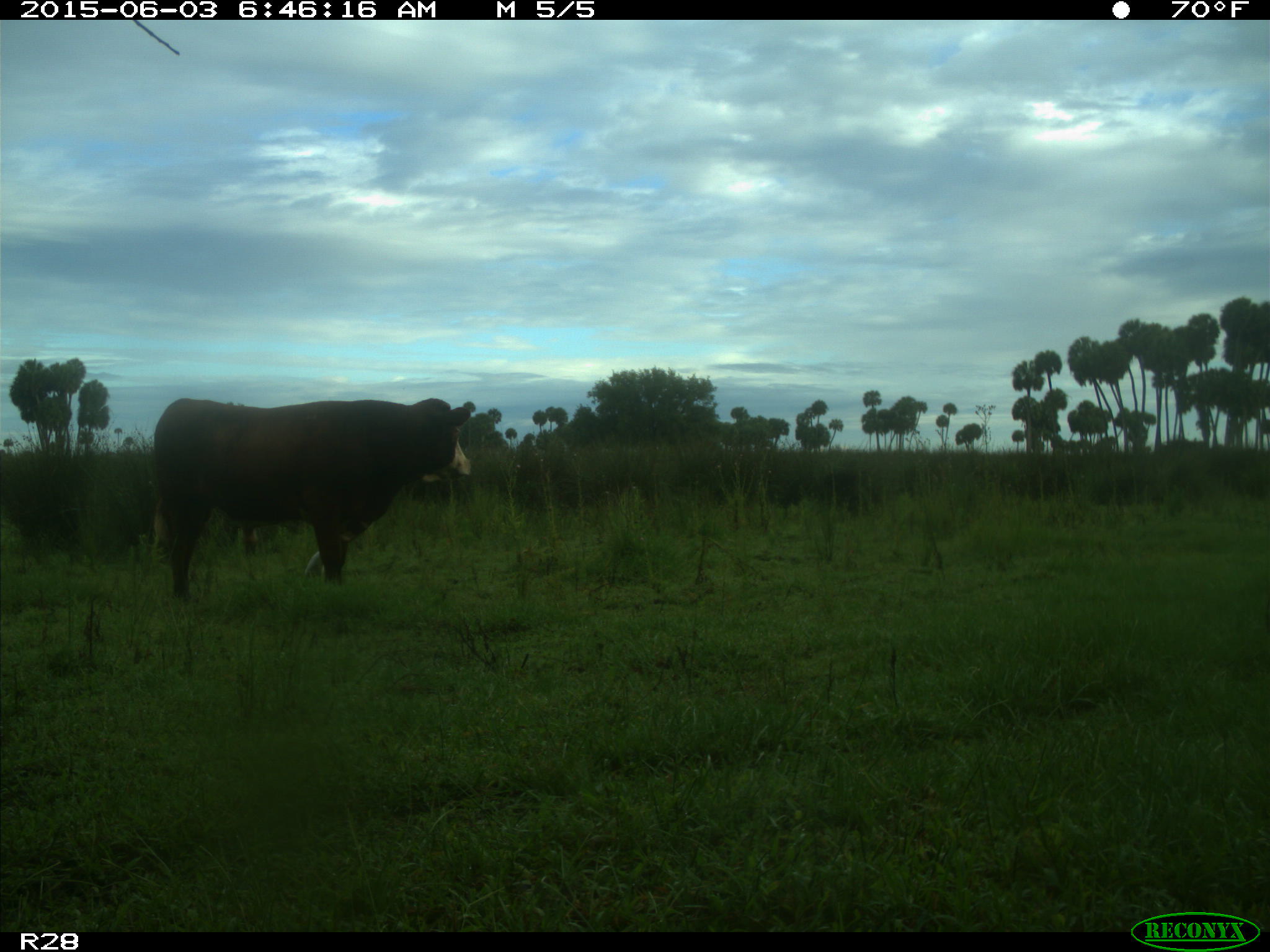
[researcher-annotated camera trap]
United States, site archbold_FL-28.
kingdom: Animalia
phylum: Chordata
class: Mammalia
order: Artiodactyla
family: Bovidae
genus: Bos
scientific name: Bos taurus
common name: domestic cow